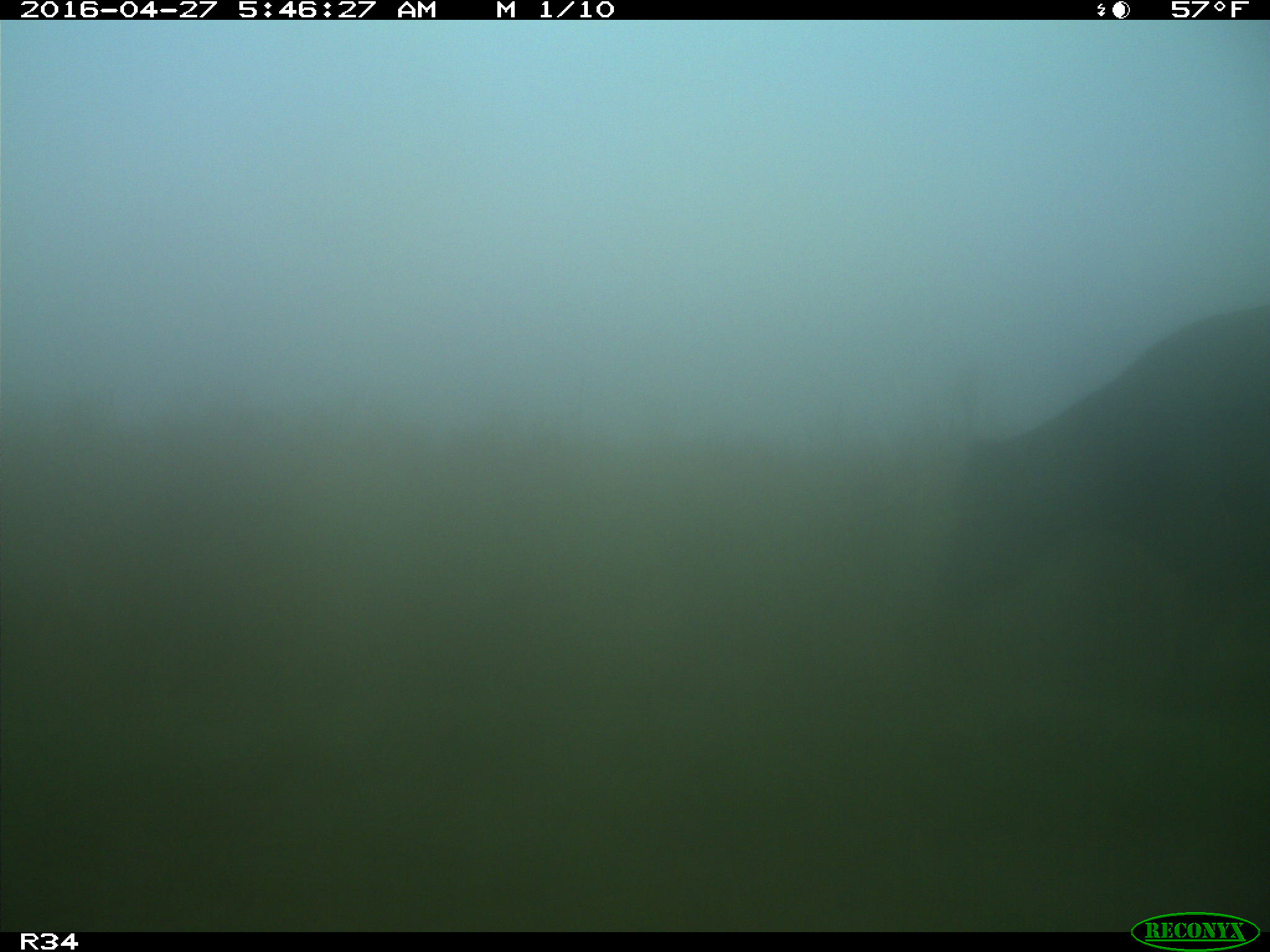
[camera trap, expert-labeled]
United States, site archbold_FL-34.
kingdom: Animalia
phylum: Chordata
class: Mammalia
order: Artiodactyla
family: Bovidae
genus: Bos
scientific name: Bos taurus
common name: domestic cow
Bos taurus (domestic cow).